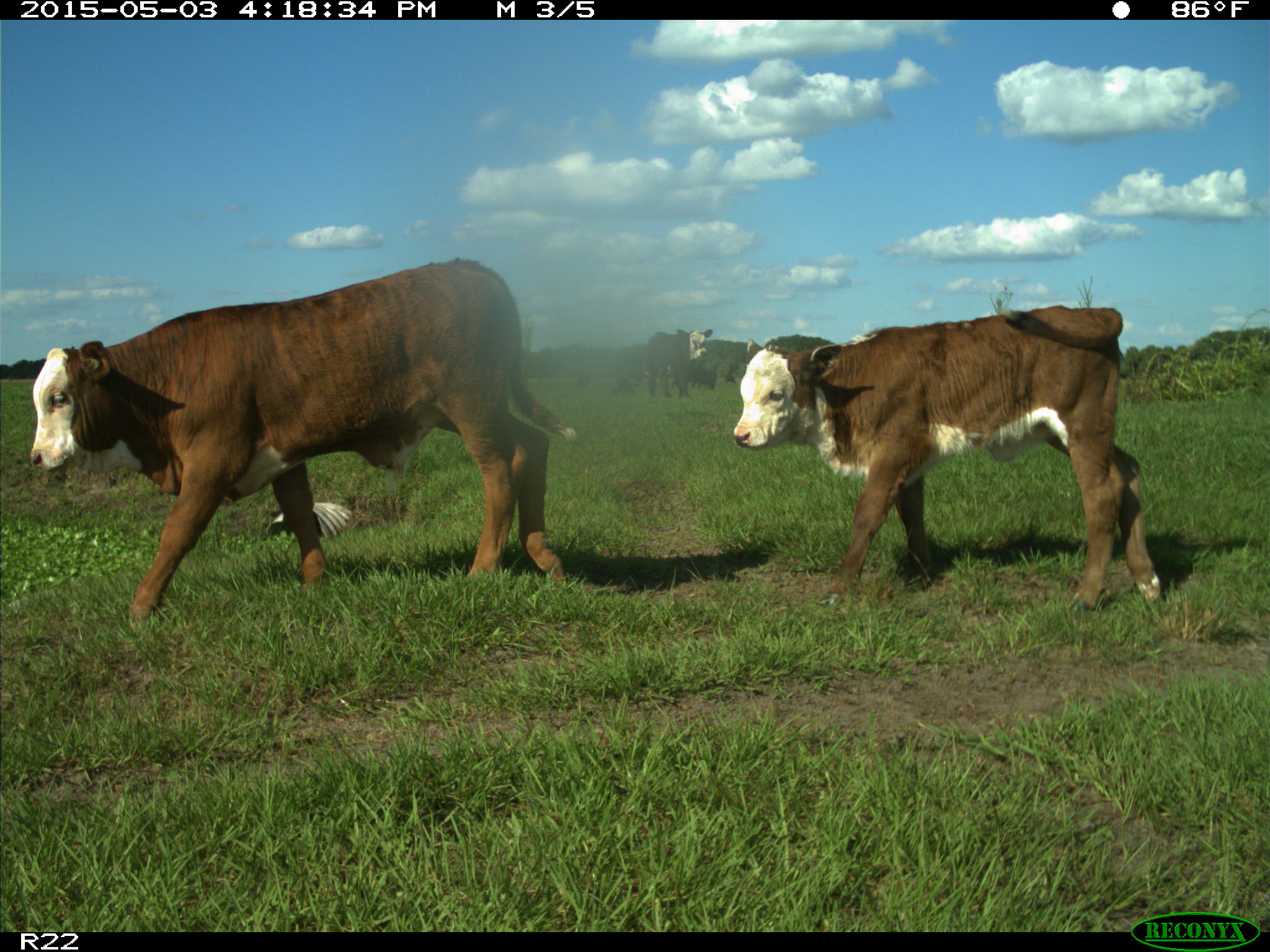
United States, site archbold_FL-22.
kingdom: Animalia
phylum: Chordata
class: Mammalia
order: Artiodactyla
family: Bovidae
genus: Bos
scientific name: Bos taurus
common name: domestic cow